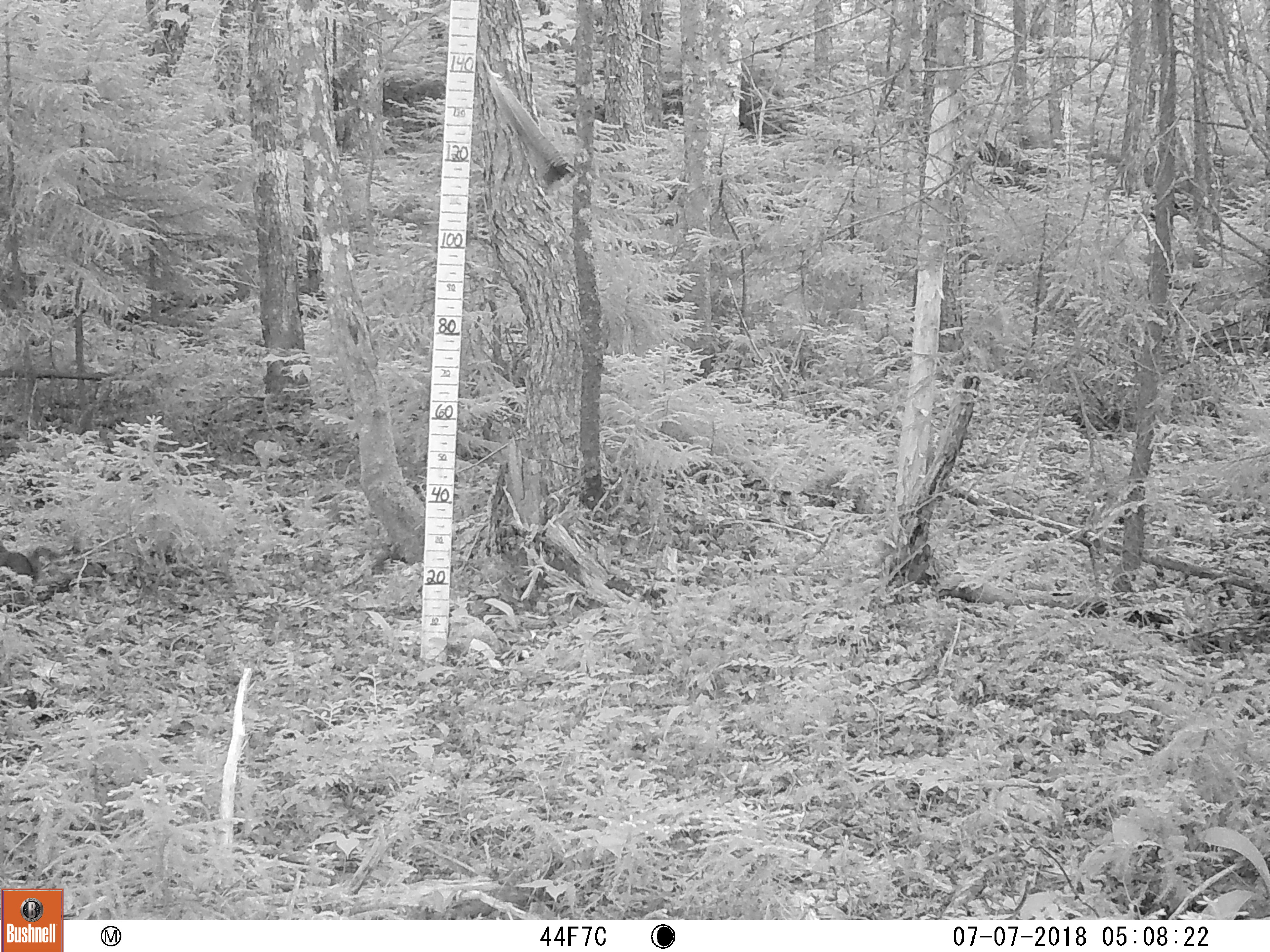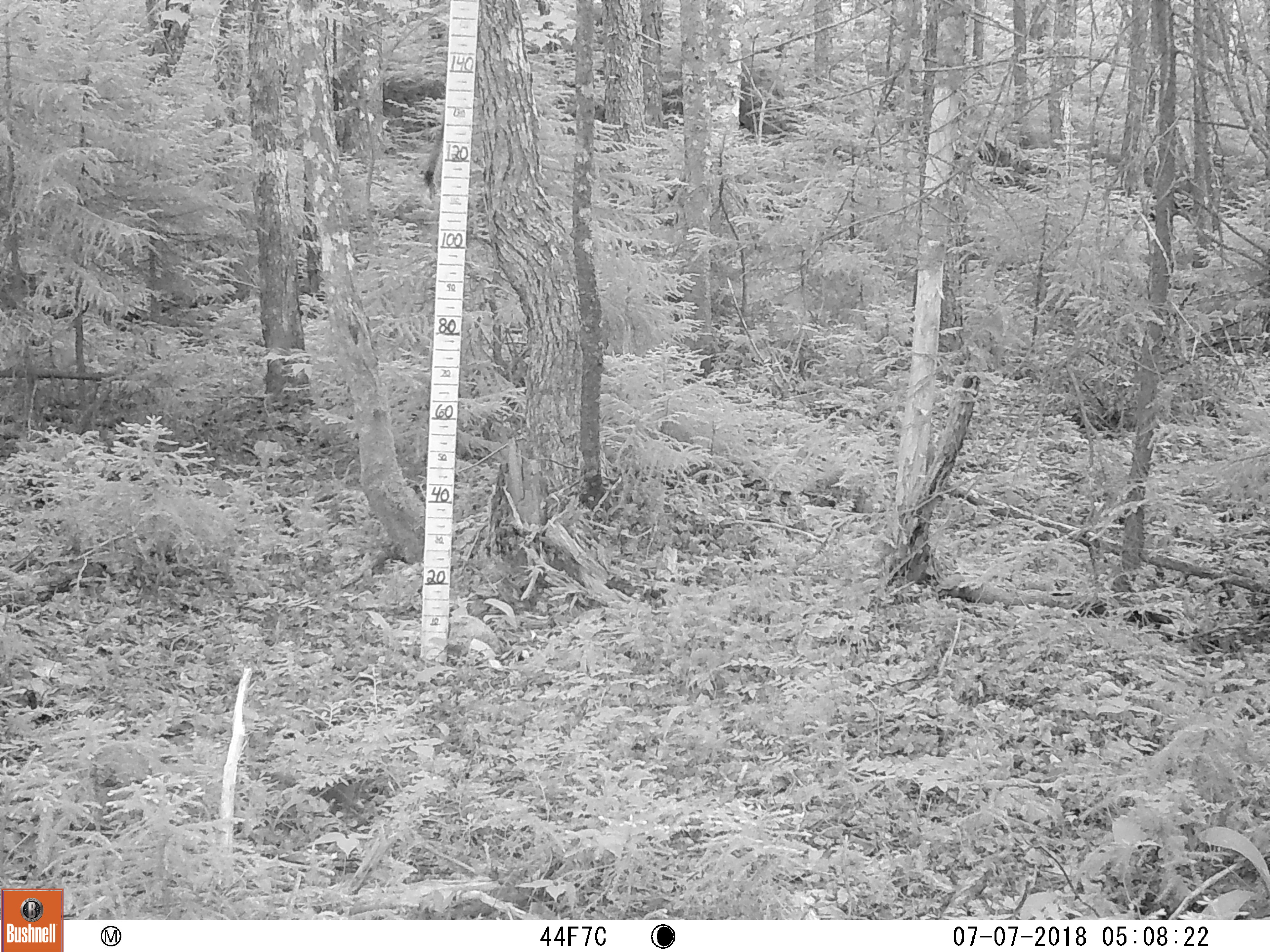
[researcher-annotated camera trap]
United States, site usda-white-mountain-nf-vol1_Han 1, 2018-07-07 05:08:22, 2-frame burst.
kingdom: Animalia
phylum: Chordata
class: Mammalia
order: Rodentia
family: Sciuridae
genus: Tamiasciurus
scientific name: Tamiasciurus hudsonicus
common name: red squirrel